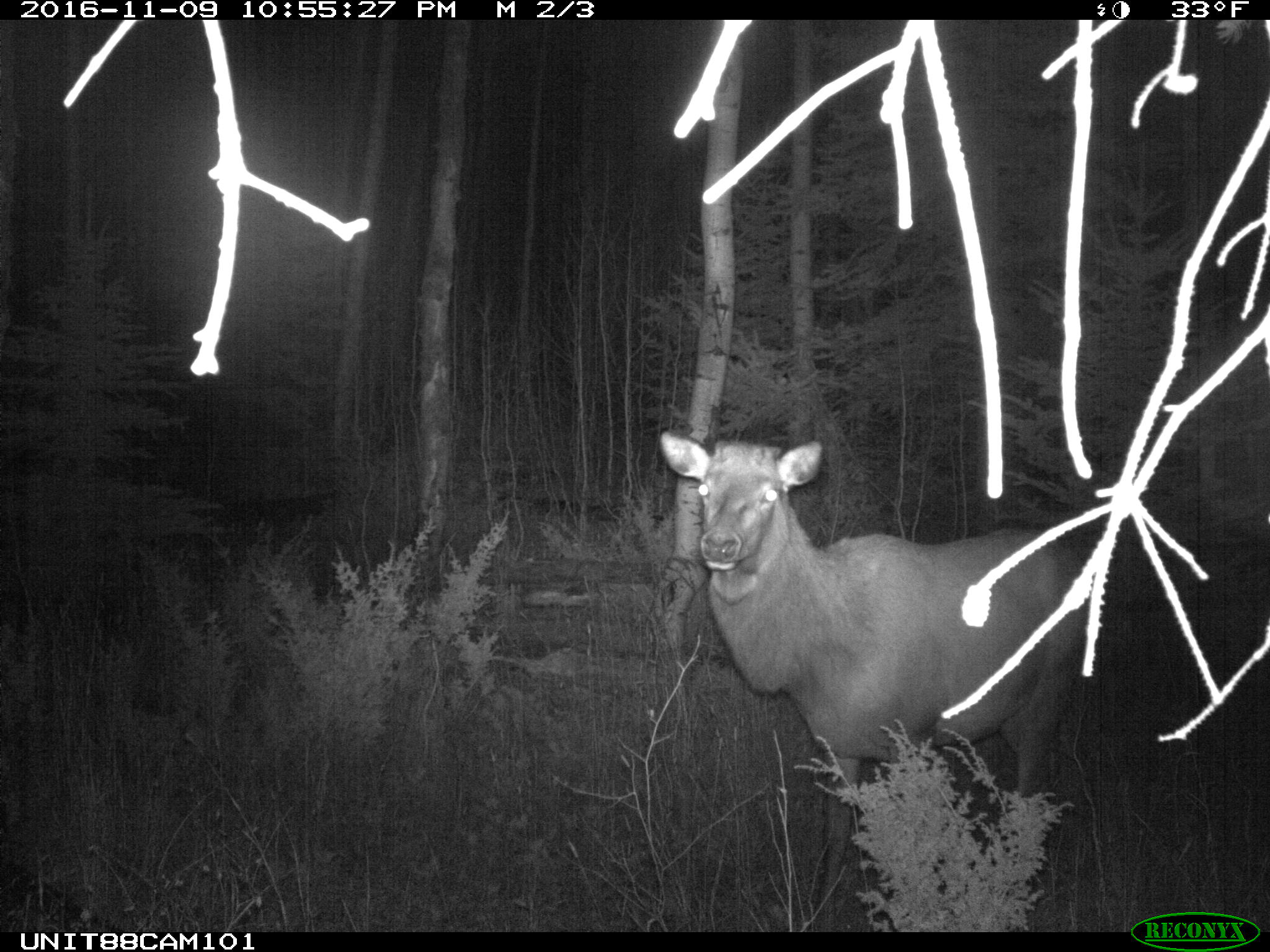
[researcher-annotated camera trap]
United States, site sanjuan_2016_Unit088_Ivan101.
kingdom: Animalia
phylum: Chordata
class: Mammalia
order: Artiodactyla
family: Cervidae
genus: Cervus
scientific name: Cervus elaphus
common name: red deer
Cervus elaphus (red deer).